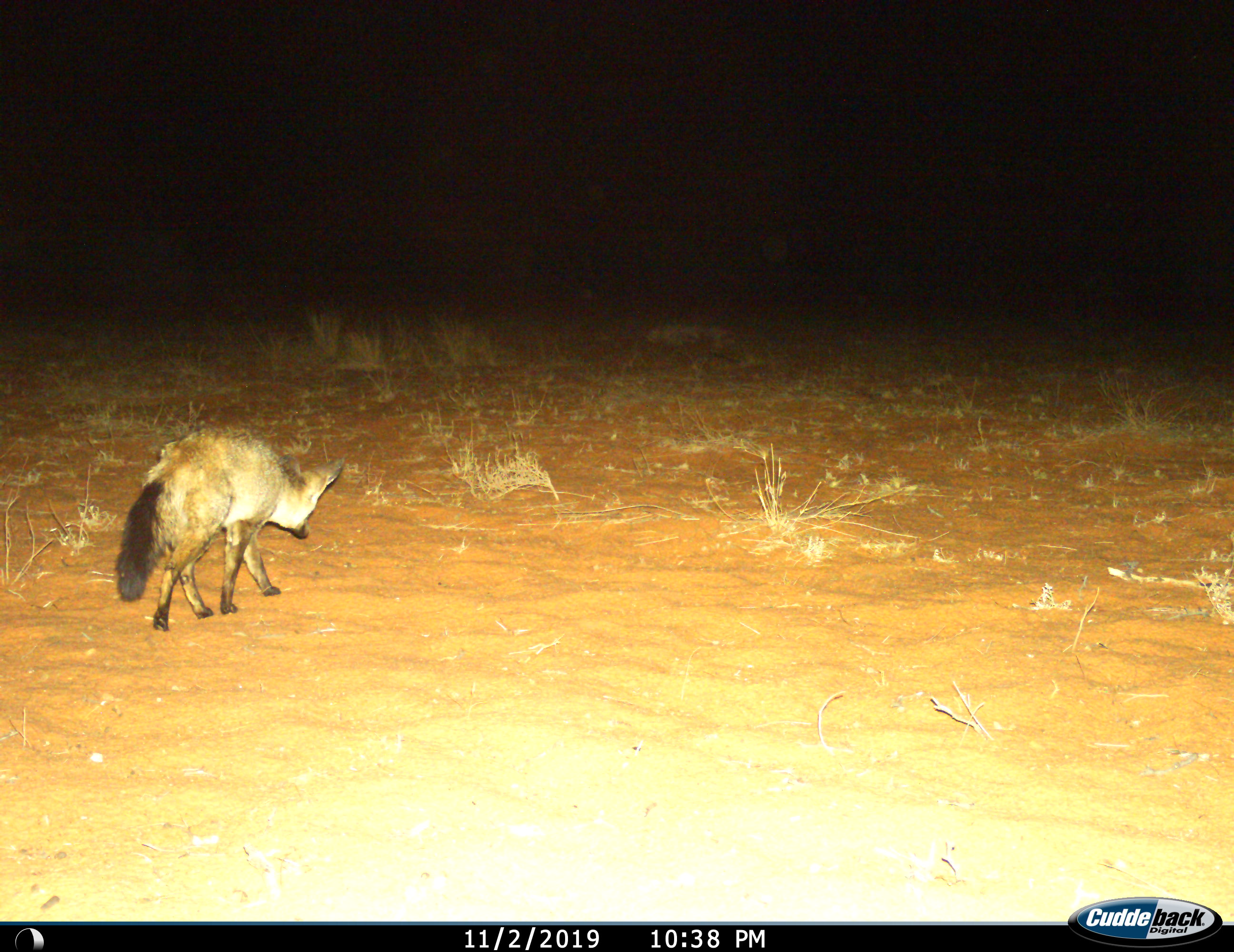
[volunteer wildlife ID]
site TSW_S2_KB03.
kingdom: Animalia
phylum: Chordata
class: Mammalia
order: Carnivora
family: Canidae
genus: Otocyon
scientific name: Otocyon megalotis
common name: bat-eared fox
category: foxbateared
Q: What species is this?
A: Foxbateared (bat-eared fox) (Otocyon megalotis).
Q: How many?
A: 1.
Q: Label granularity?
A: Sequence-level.